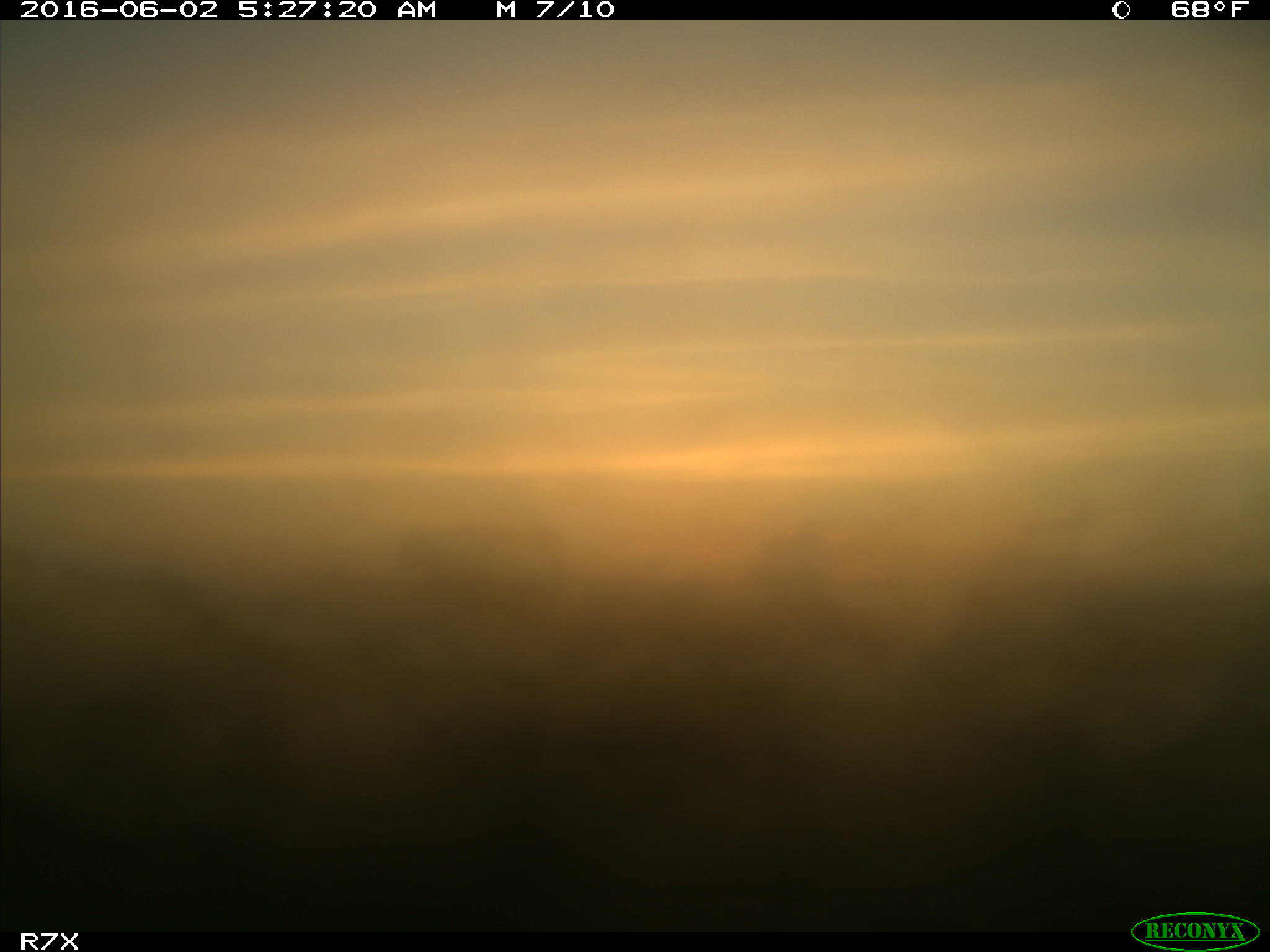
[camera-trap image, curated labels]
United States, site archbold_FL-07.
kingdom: Animalia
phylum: Chordata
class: Mammalia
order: Artiodactyla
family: Bovidae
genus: Bos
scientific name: Bos taurus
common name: domestic cow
Bos taurus (domestic cow).